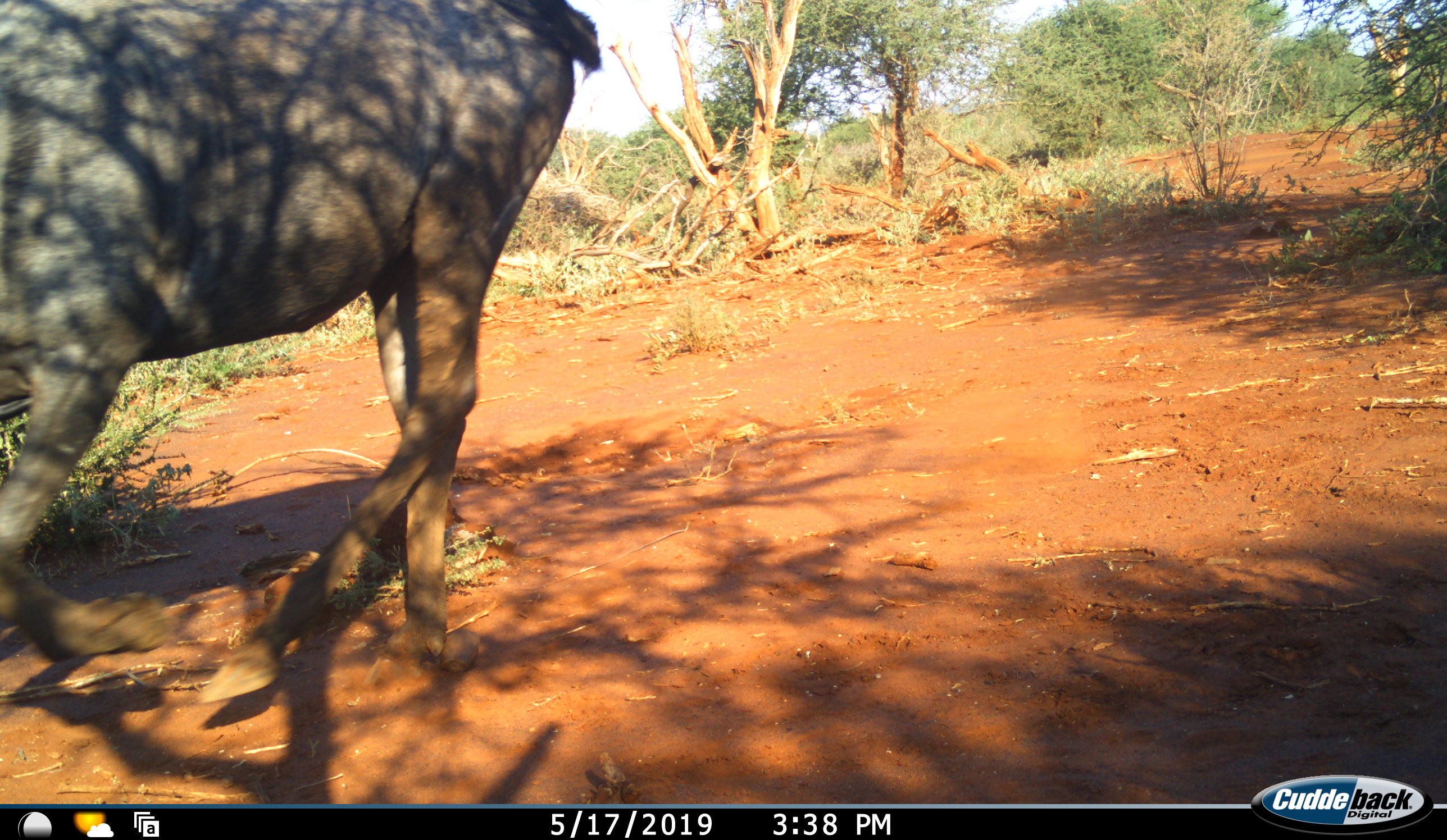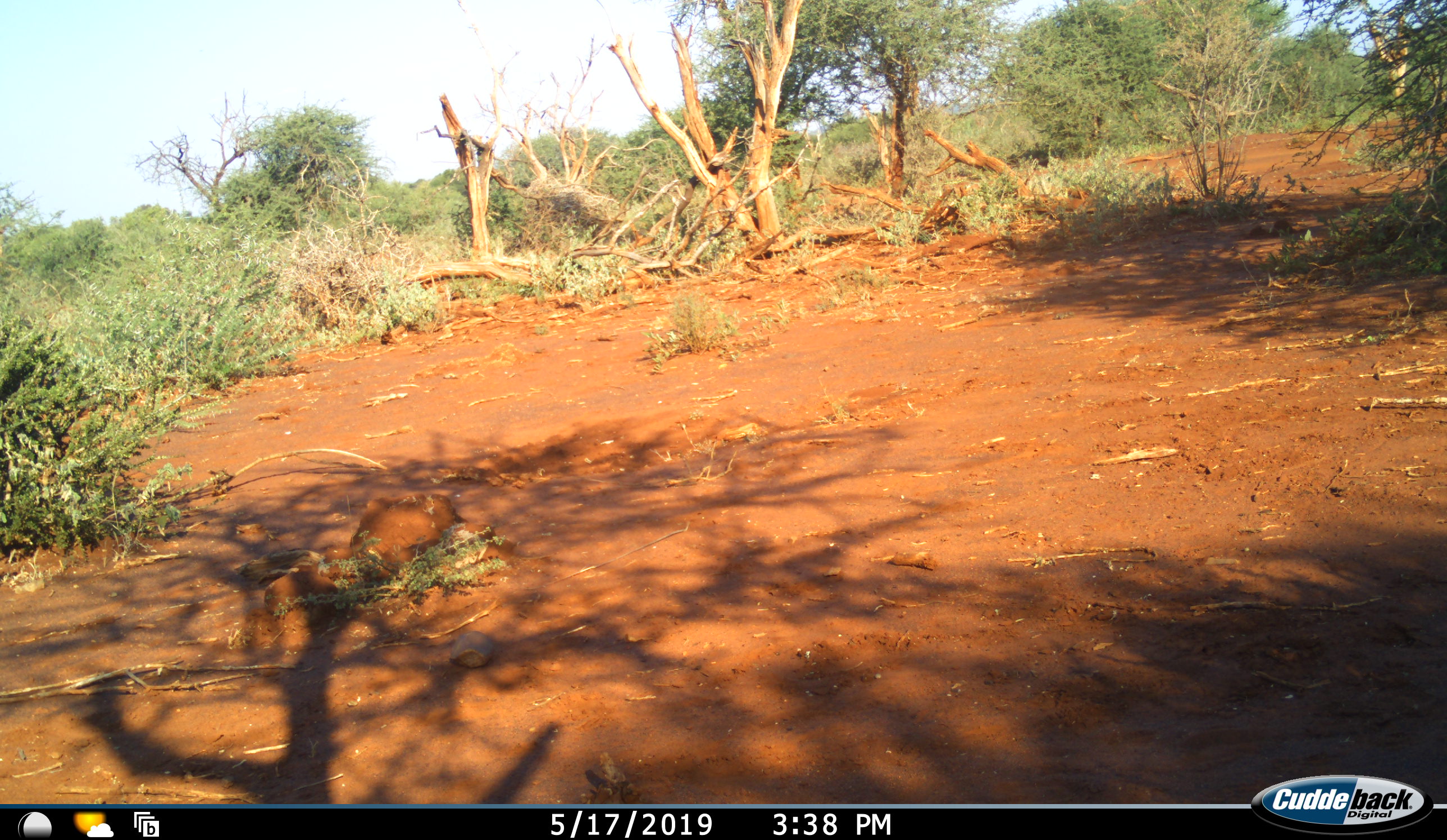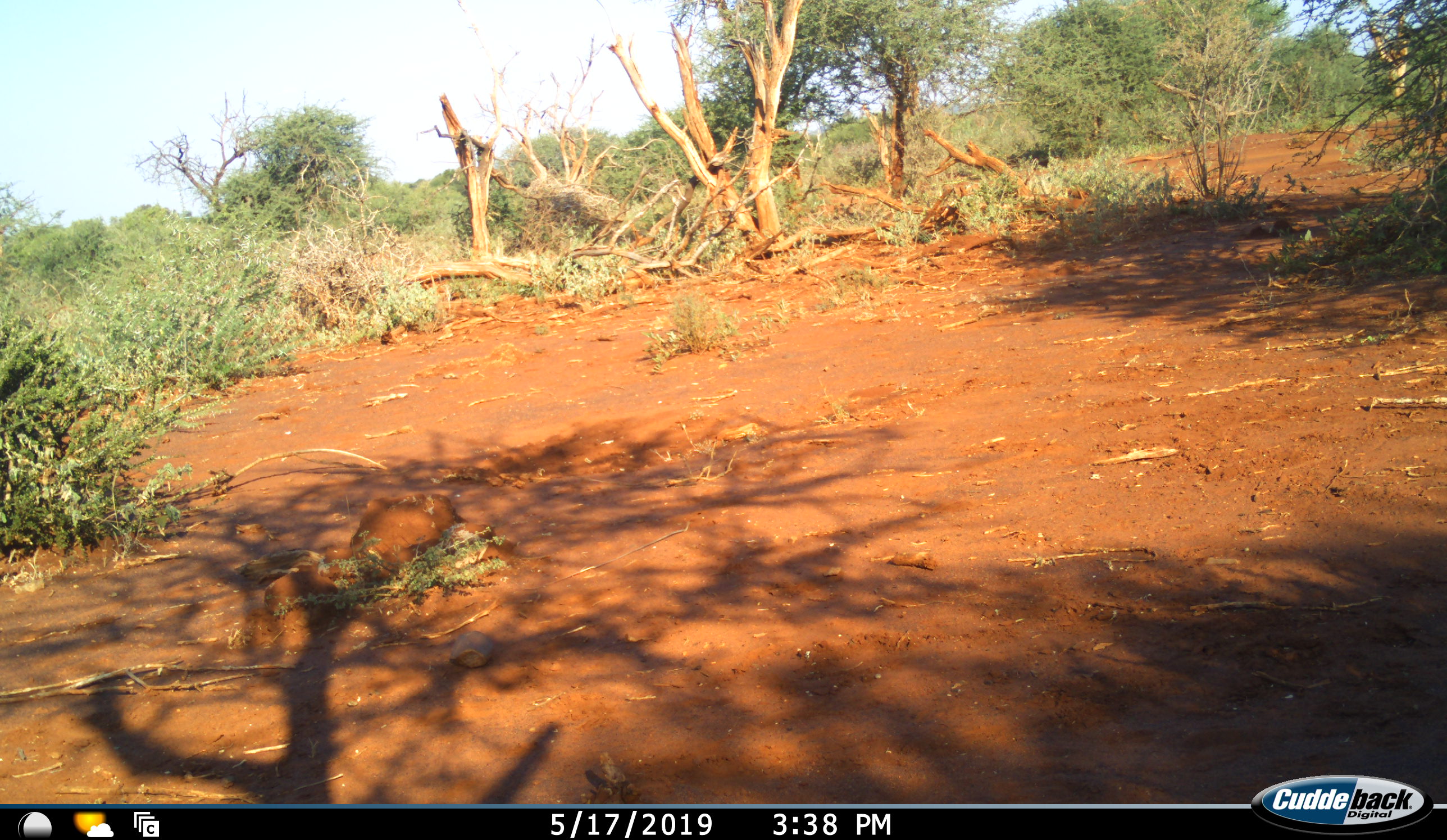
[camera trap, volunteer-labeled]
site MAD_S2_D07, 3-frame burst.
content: unidentified animal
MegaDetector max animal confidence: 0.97